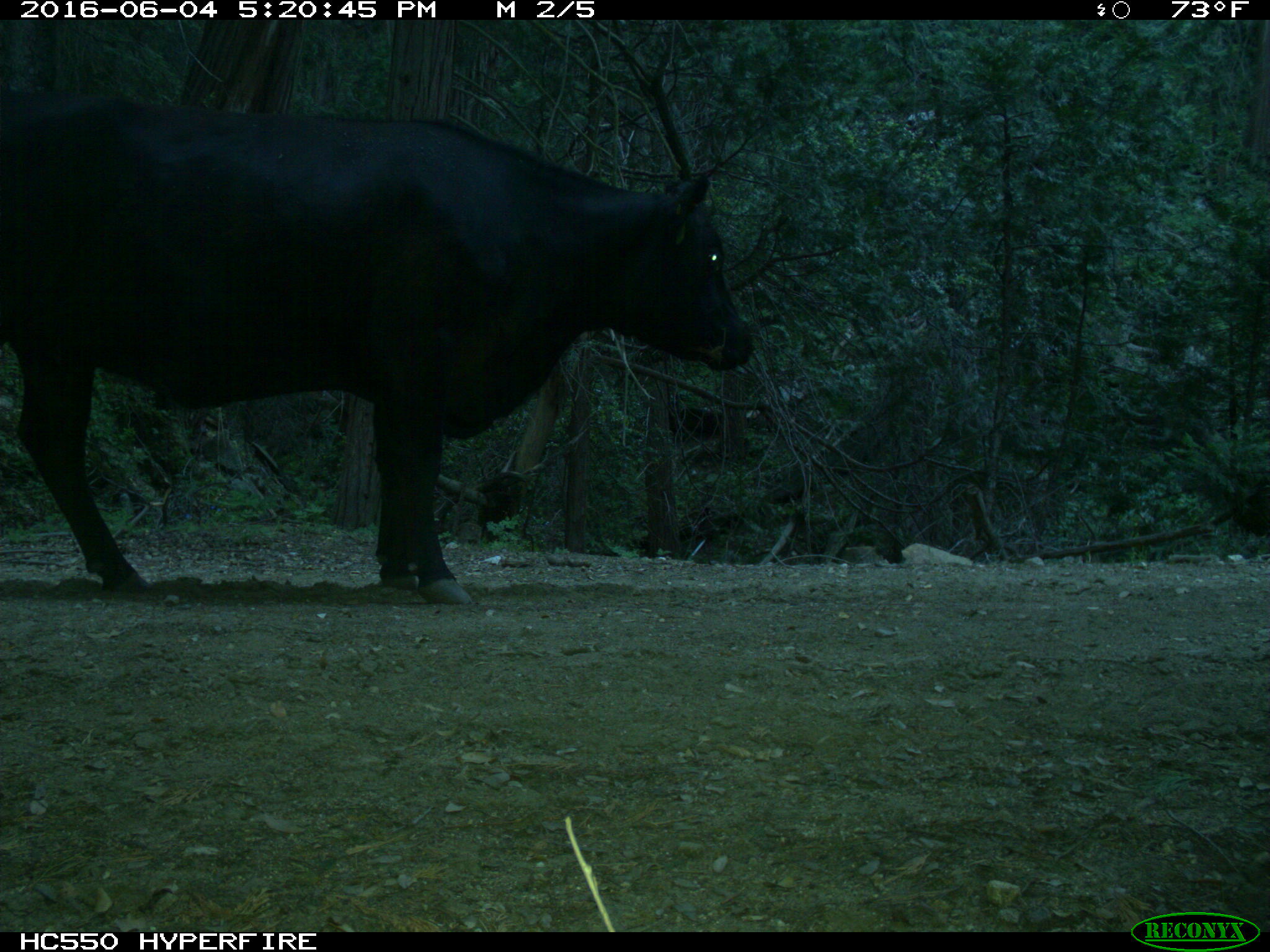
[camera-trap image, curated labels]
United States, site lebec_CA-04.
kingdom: Animalia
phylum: Chordata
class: Mammalia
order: Artiodactyla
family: Bovidae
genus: Bos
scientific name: Bos taurus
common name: domestic cow